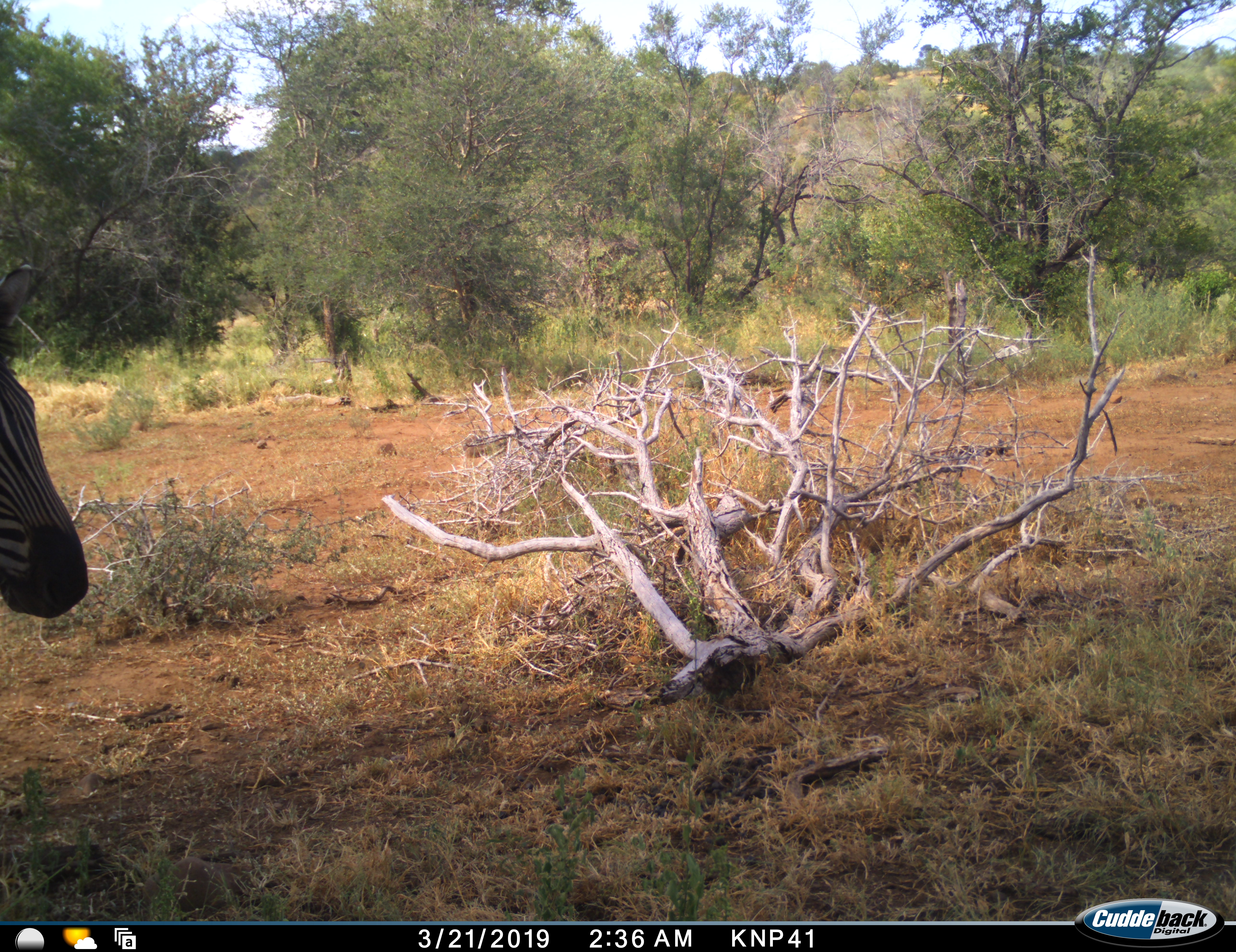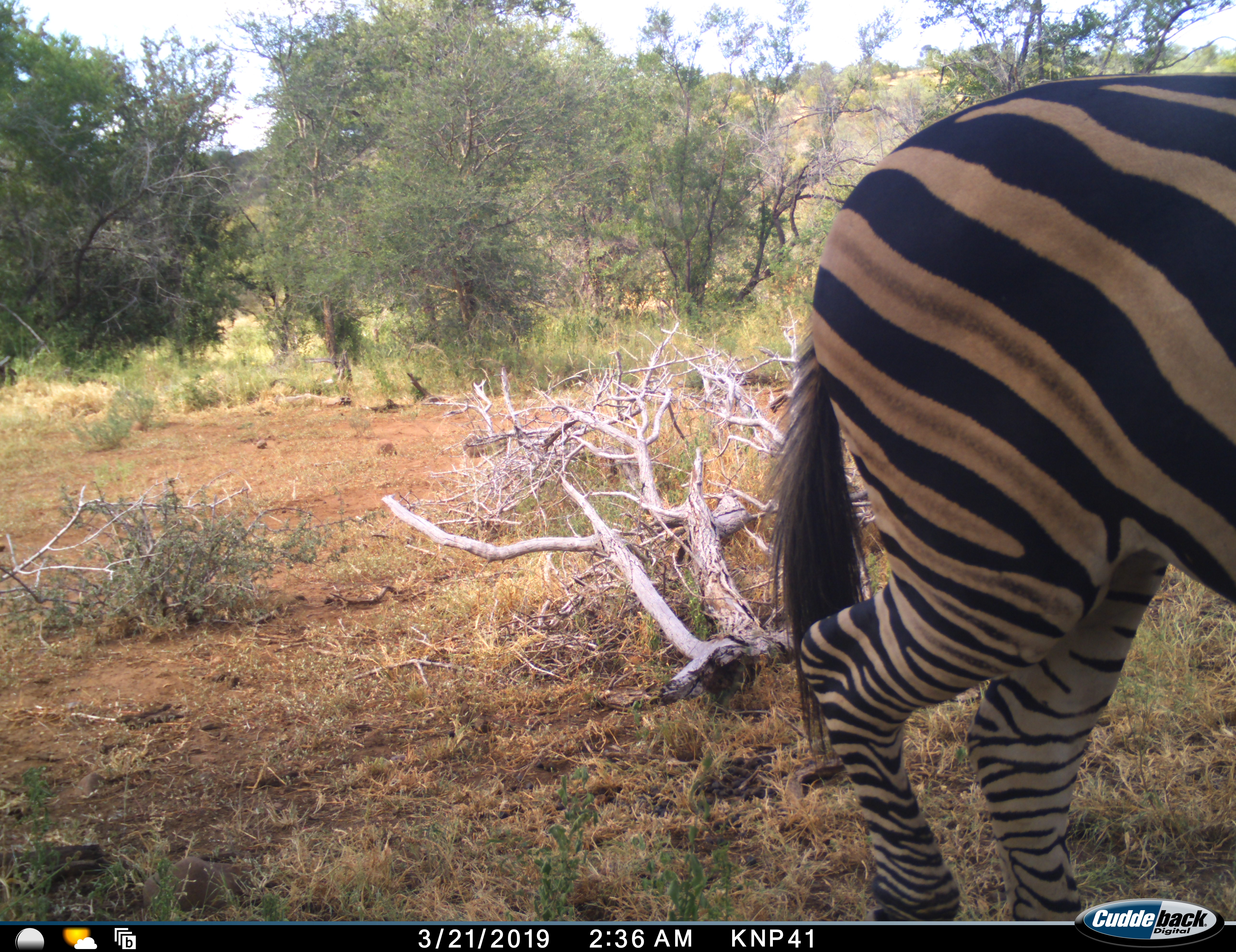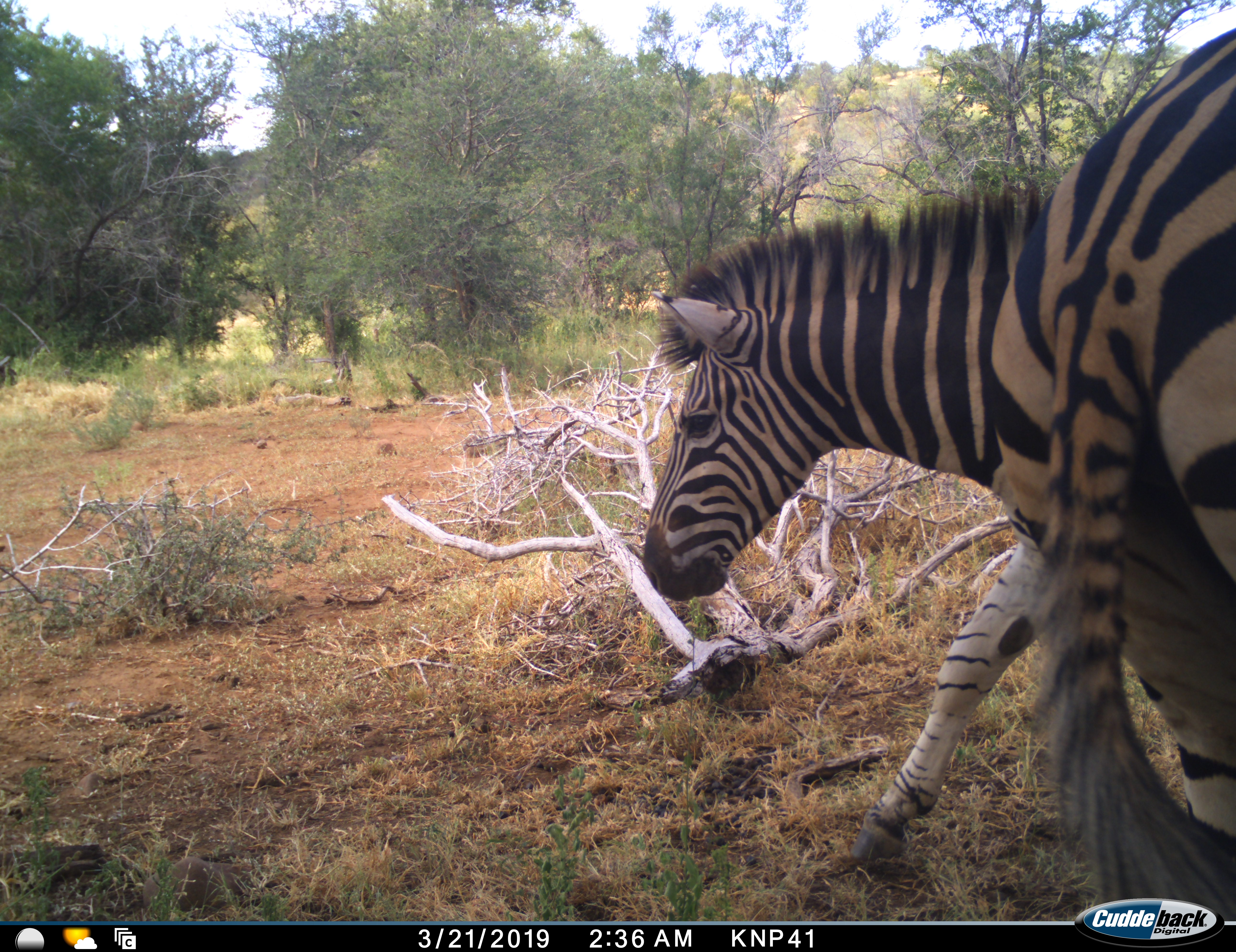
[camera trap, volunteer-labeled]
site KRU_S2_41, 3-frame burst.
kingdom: Animalia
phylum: Chordata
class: Mammalia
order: Perissodactyla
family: Equidae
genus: Equus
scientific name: Equus quagga burchellii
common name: burchell's zebra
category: zebraburchells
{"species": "zebraburchells (burchell's zebra) (Equus quagga burchellii)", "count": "2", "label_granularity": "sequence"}